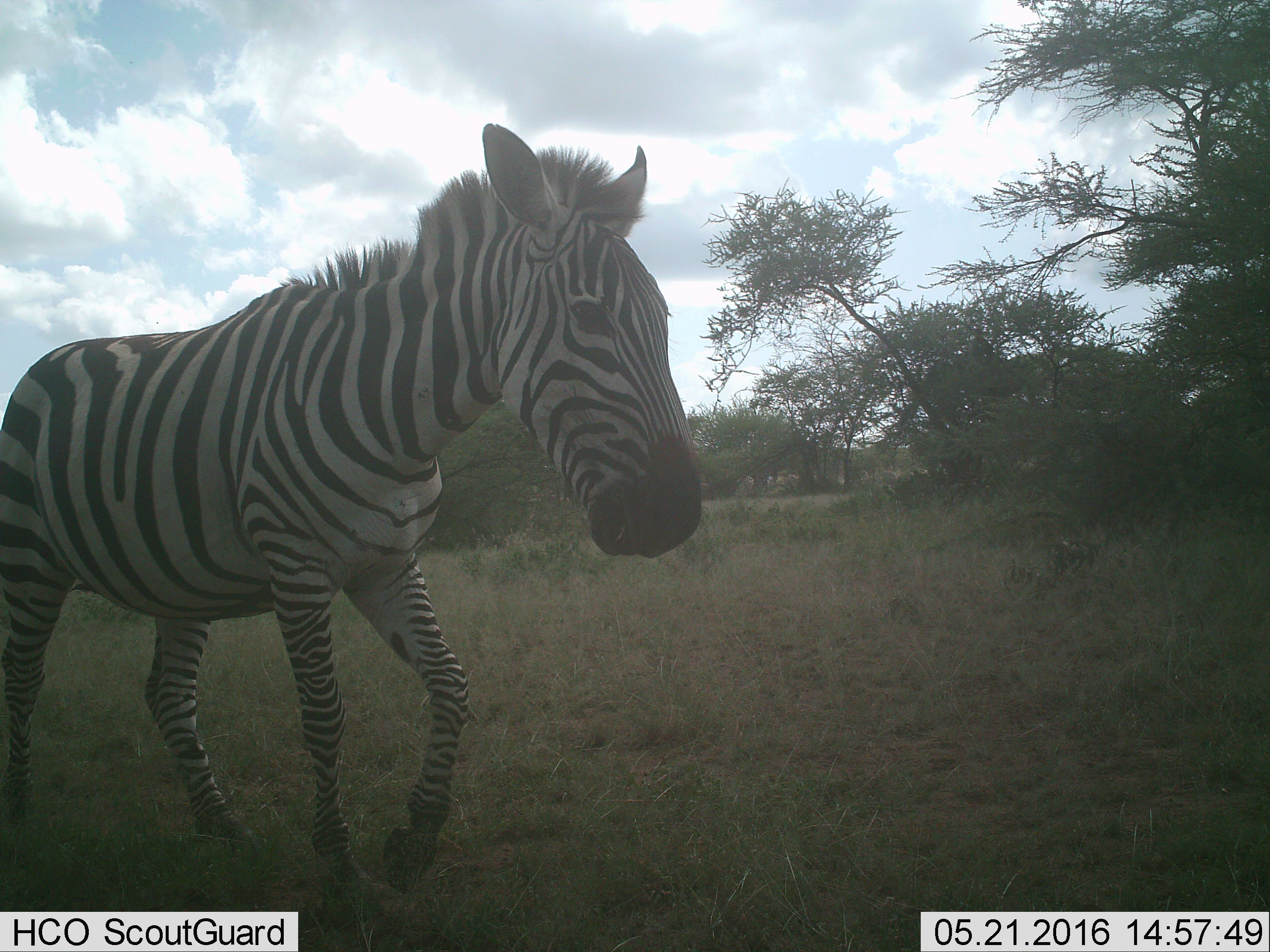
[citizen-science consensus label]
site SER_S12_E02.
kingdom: Animalia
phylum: Chordata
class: Mammalia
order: Perissodactyla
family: Equidae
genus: Equus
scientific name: Equus quagga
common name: plains zebra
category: zebraplains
Zebraplains (plains zebra) (Equus quagga), count 1. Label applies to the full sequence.